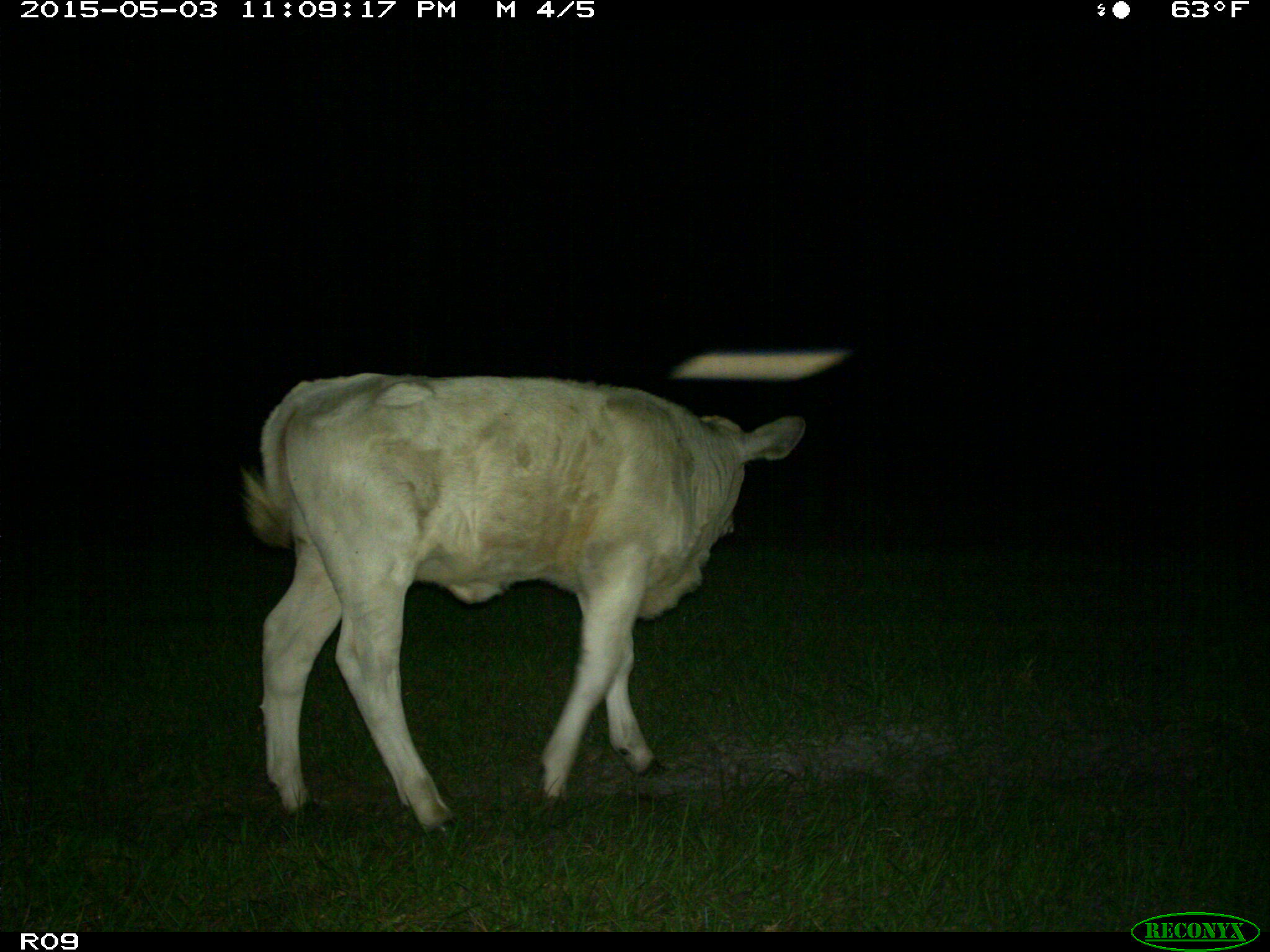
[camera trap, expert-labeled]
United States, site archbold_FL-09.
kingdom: Animalia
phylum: Chordata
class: Mammalia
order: Artiodactyla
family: Bovidae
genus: Bos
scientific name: Bos taurus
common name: domestic cow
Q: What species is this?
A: Bos taurus (domestic cow).